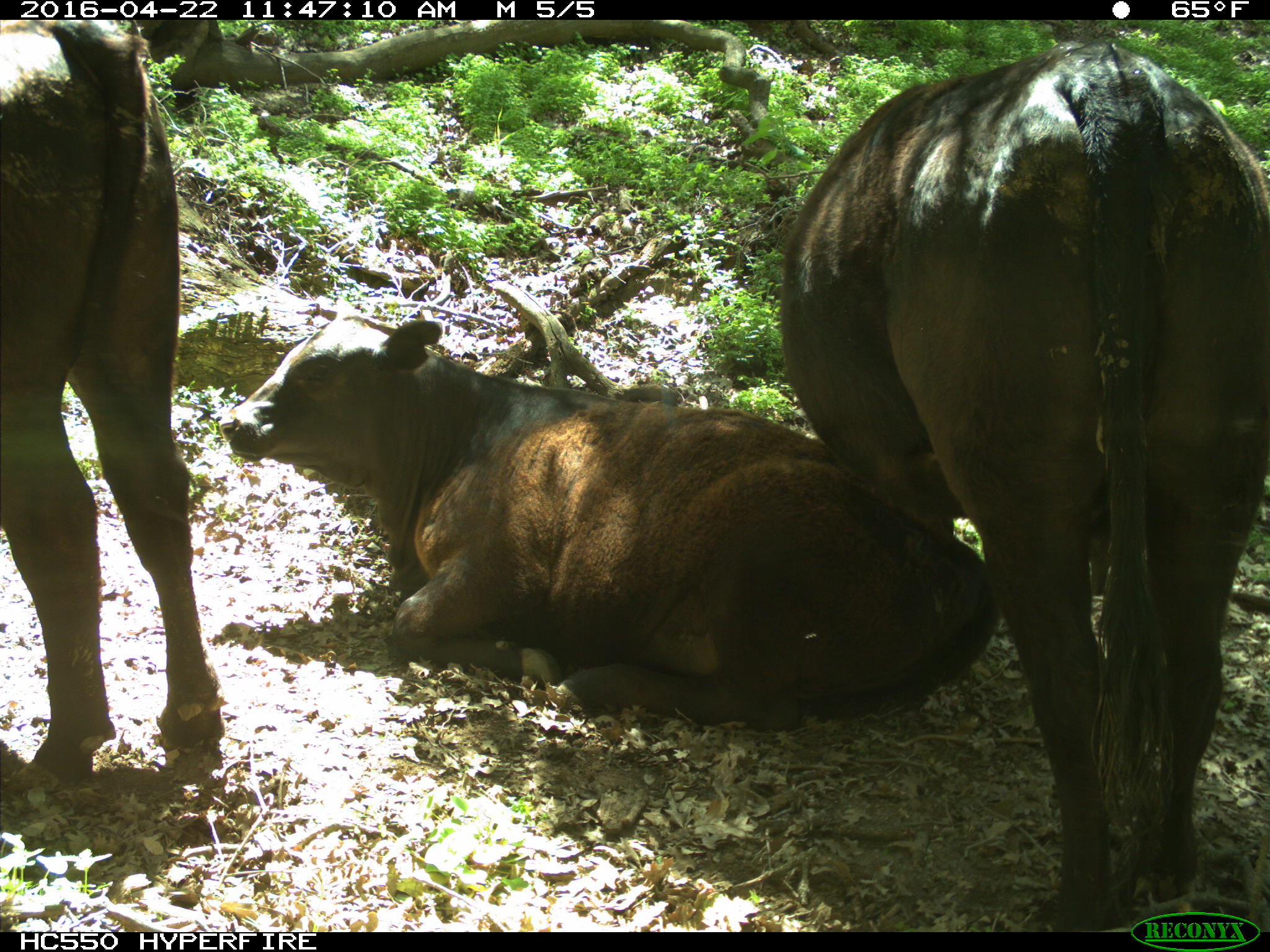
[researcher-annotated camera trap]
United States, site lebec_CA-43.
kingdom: Animalia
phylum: Chordata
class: Mammalia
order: Artiodactyla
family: Bovidae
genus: Bos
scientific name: Bos taurus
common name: domestic cow